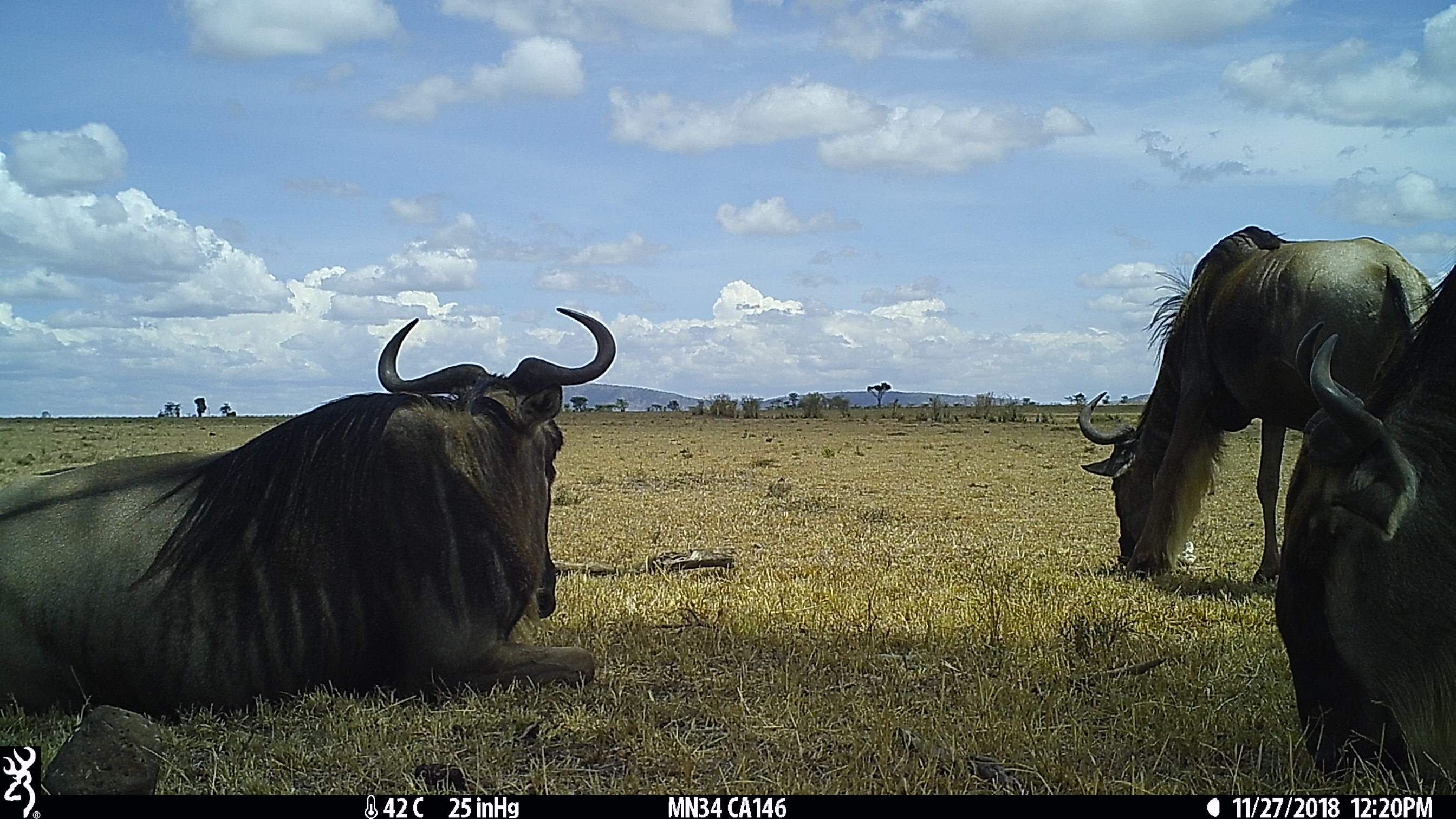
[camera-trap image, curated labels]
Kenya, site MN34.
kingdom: Animalia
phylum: Chordata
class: Mammalia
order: Artiodactyla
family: Bovidae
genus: Connochaetes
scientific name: Connochaetes taurinus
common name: blue wildebeest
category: wildebeest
Wildebeest (blue wildebeest) (Connochaetes taurinus).